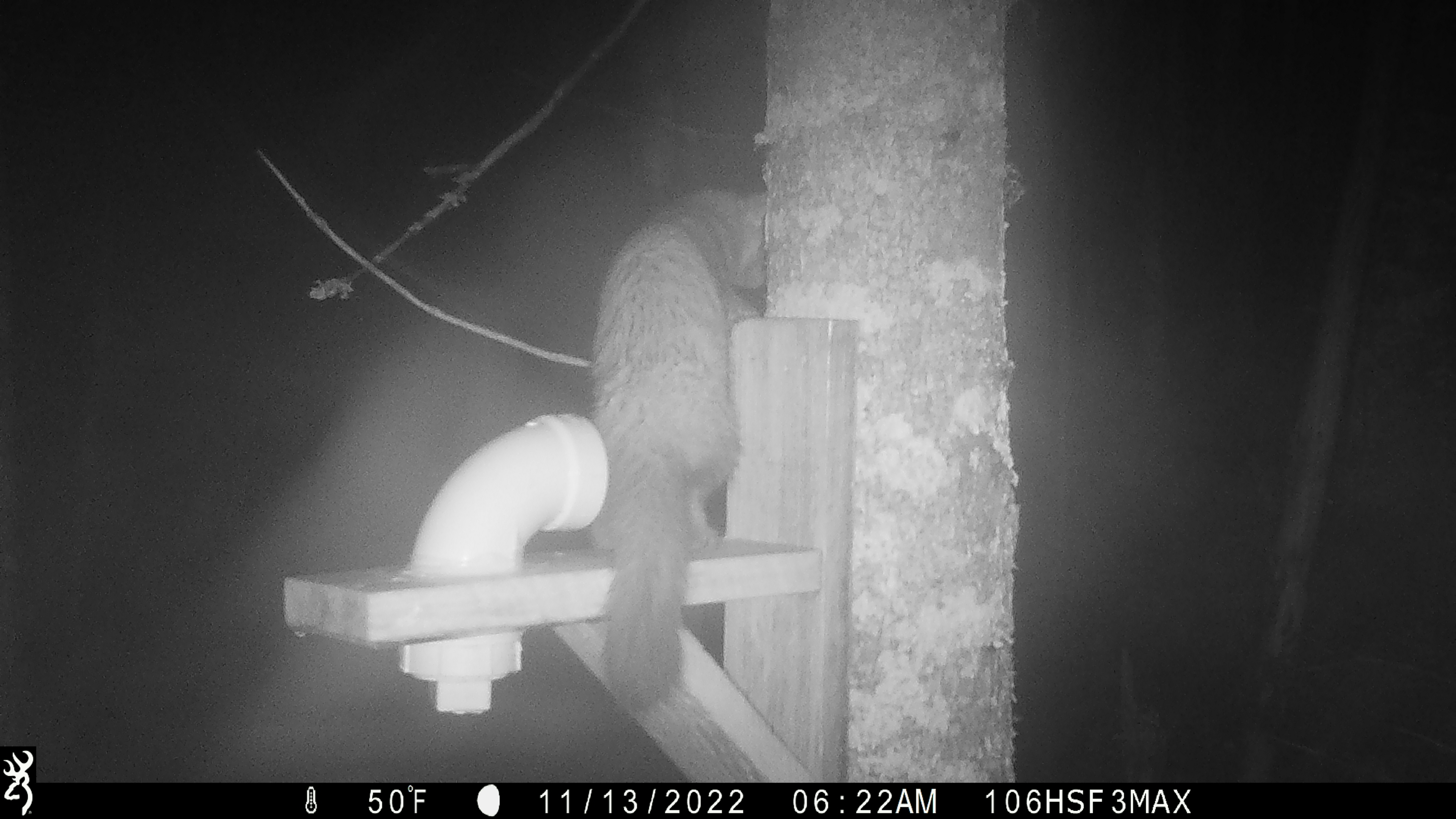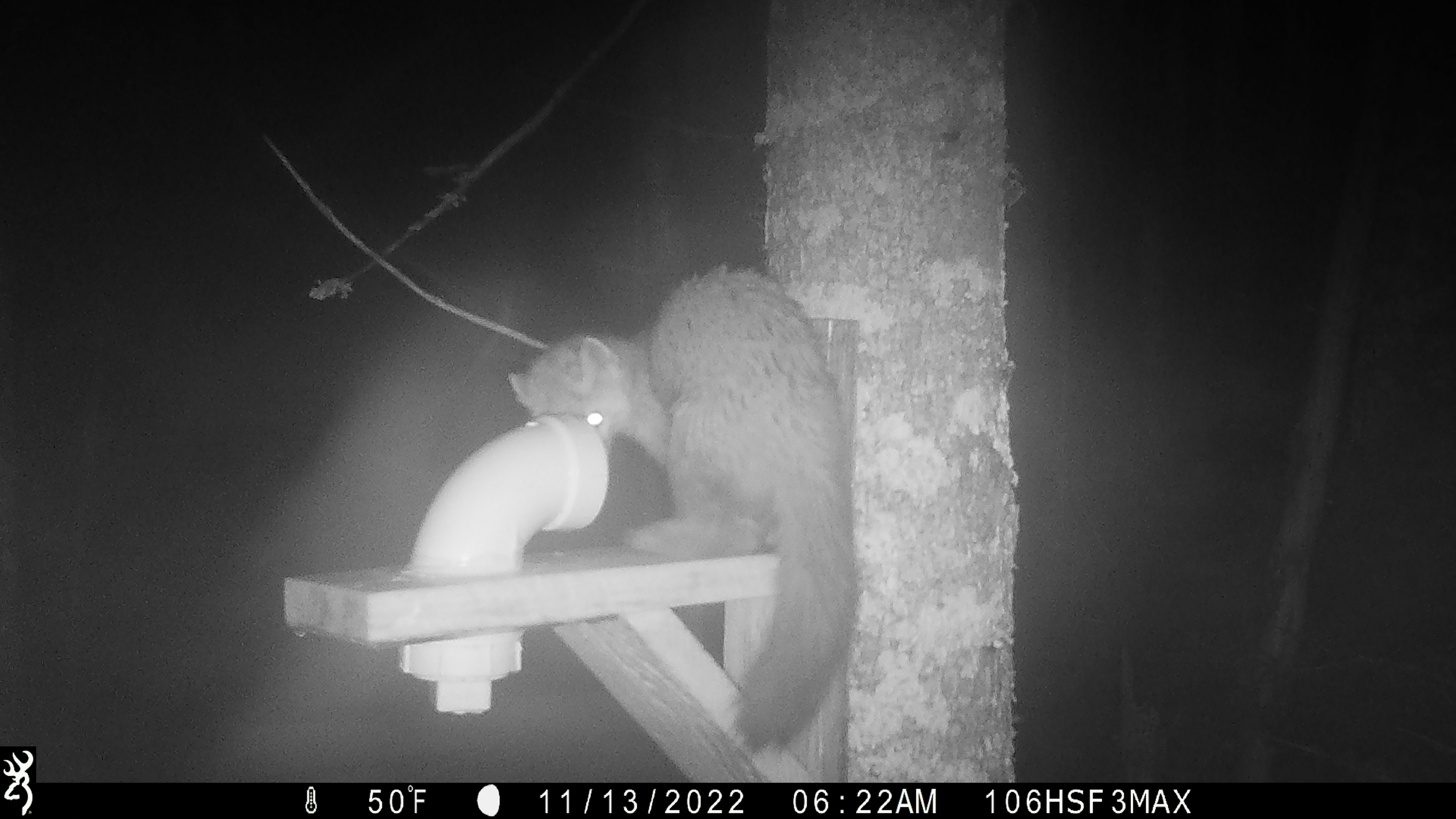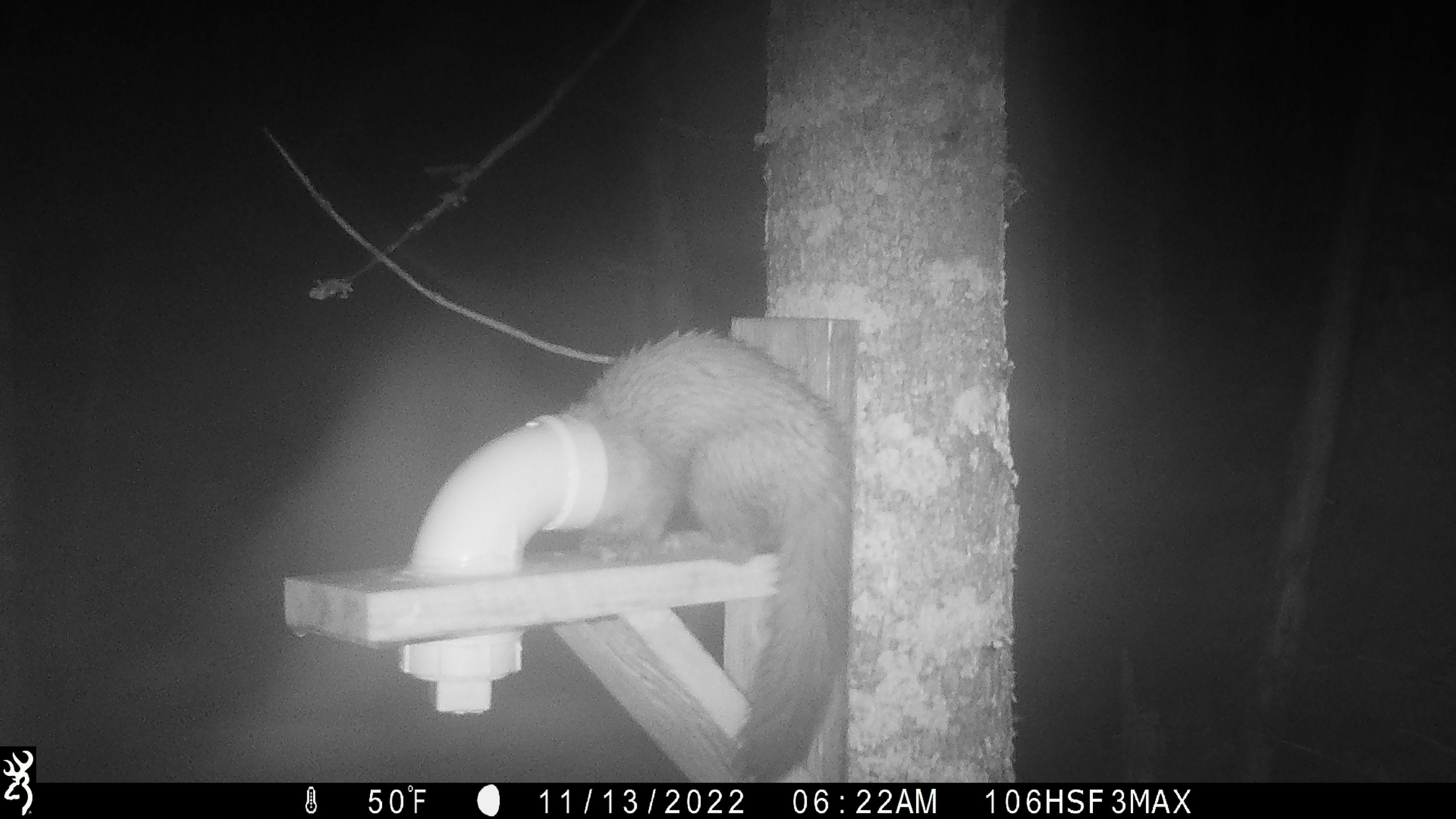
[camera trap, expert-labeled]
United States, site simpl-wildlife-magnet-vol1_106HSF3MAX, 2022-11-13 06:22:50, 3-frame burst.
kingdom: Animalia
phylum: Chordata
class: Mammalia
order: Carnivora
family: Mustelidae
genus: Martes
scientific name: Martes americana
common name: american marten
American marten (Martes americana).